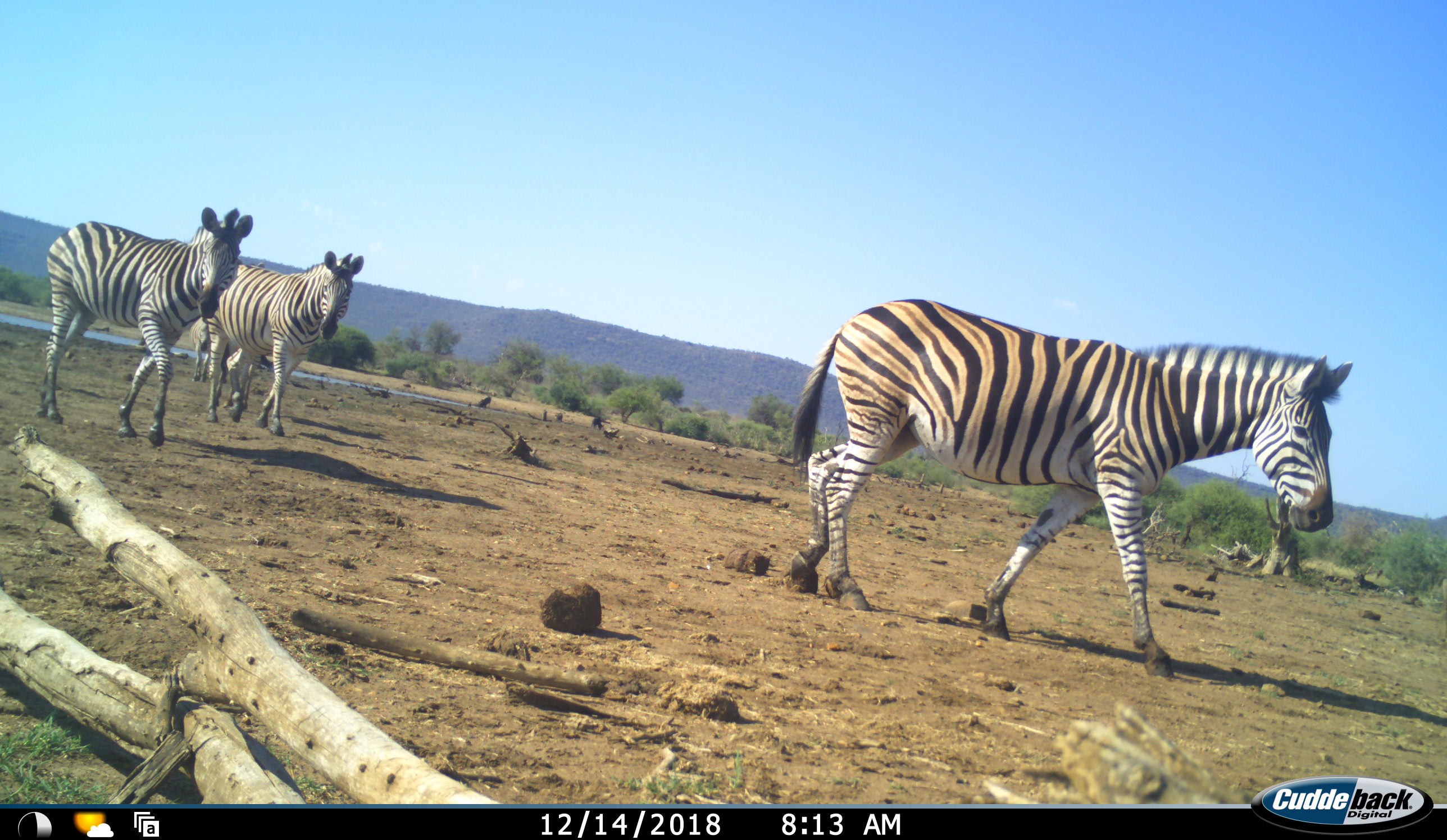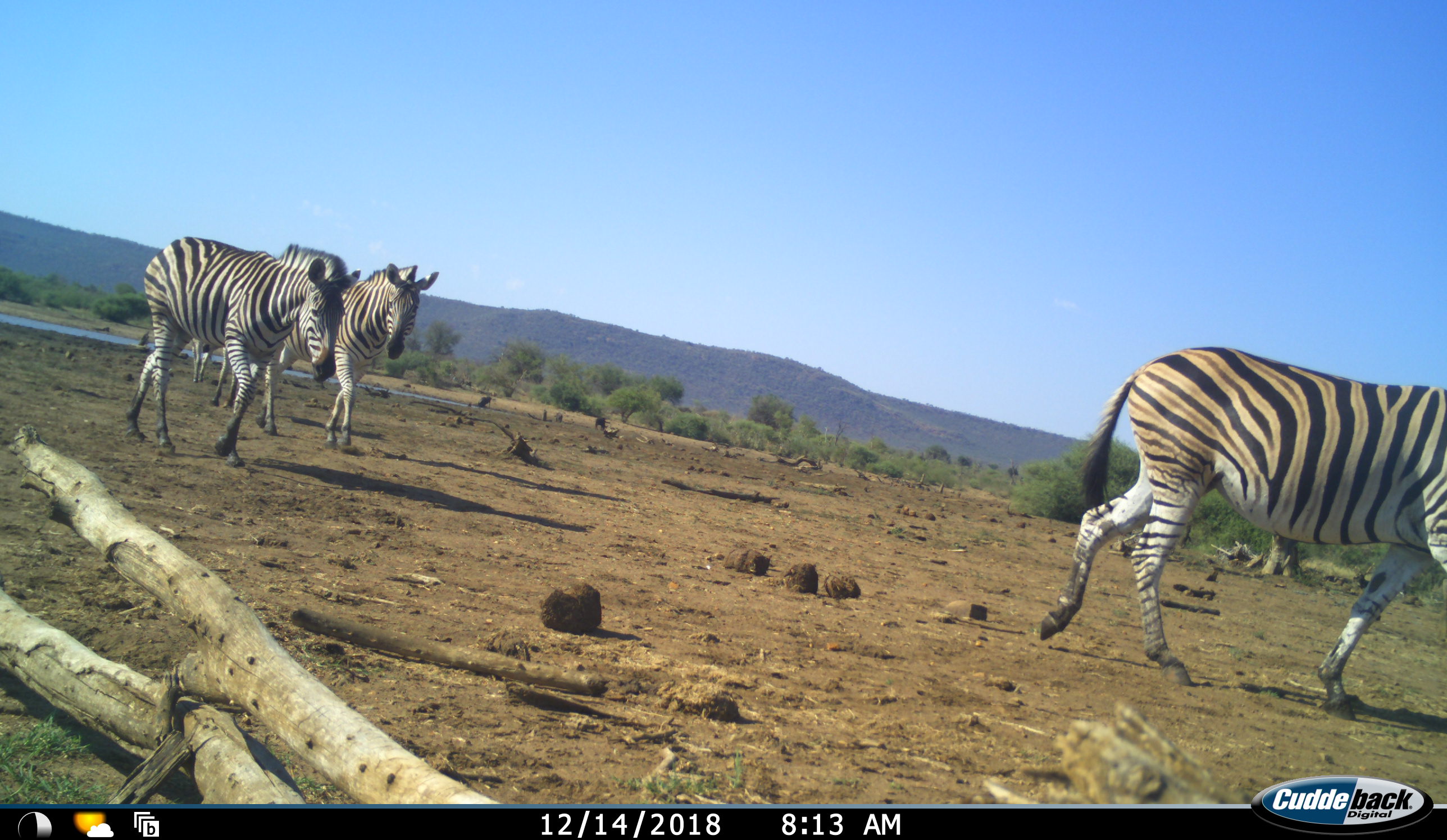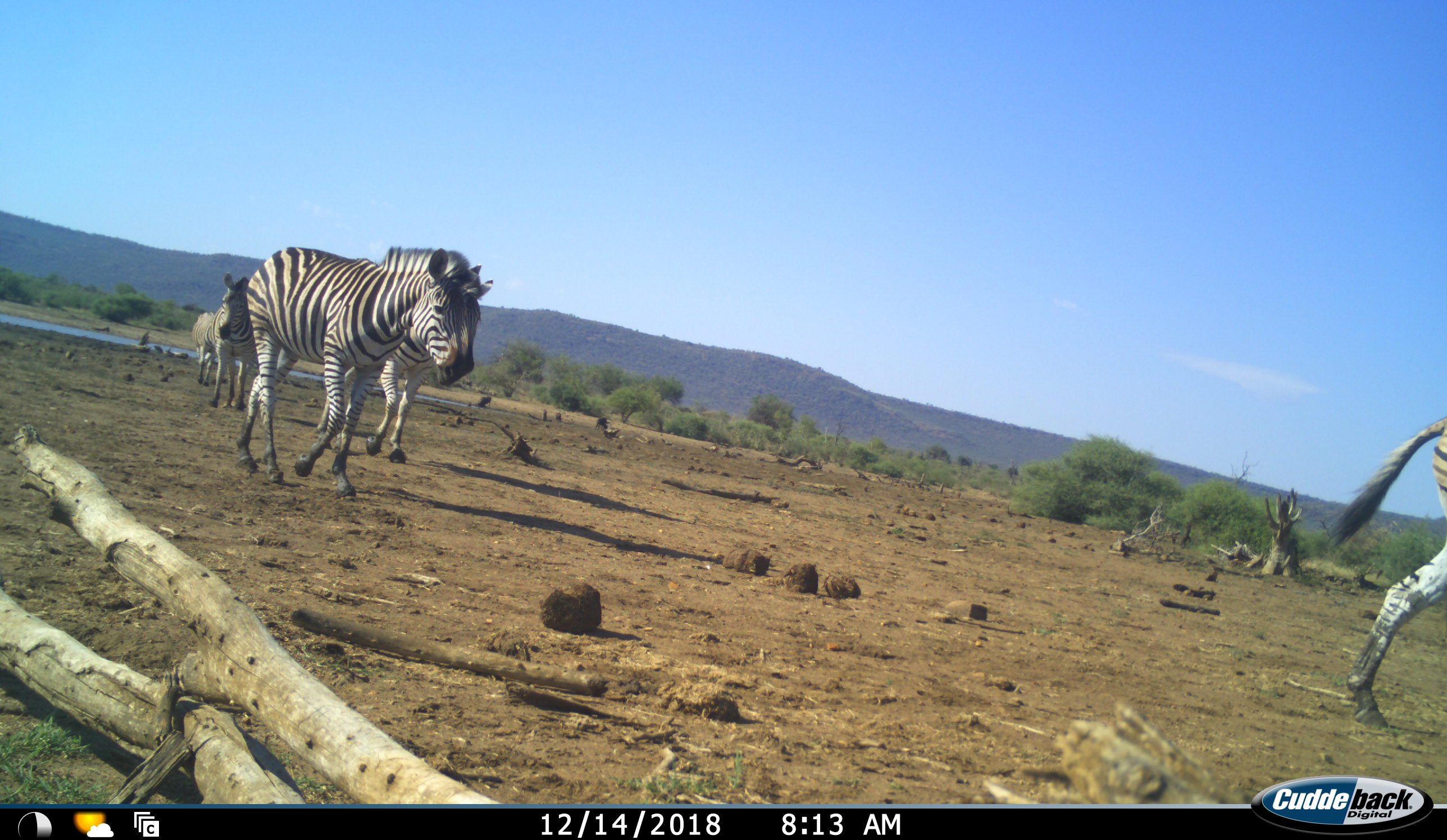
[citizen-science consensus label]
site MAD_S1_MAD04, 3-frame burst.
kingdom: Animalia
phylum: Chordata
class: Mammalia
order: Perissodactyla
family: Equidae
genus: Equus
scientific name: Equus quagga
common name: plains zebra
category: zebraplains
Zebraplains (plains zebra) (Equus quagga), count 5. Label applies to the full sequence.